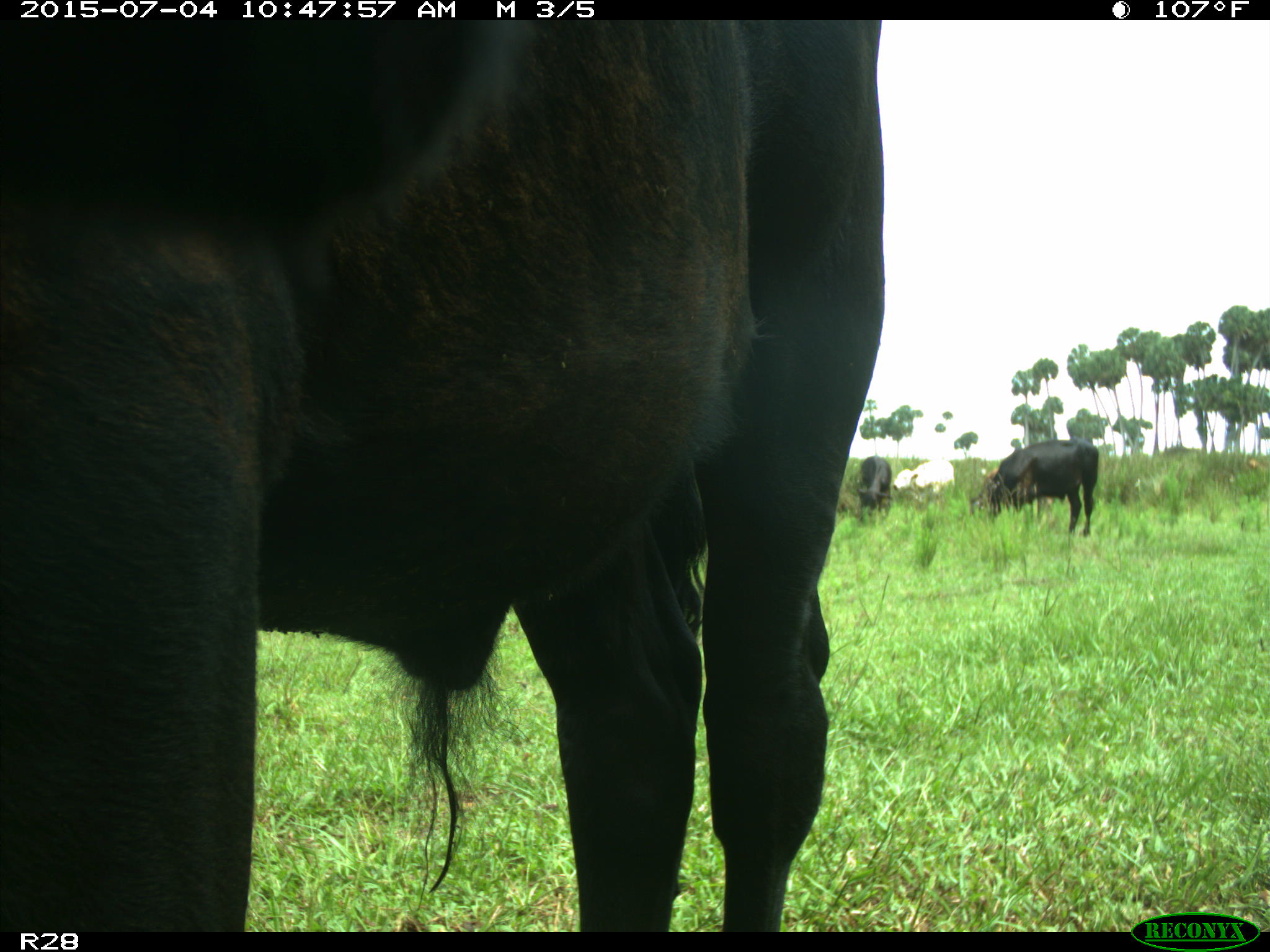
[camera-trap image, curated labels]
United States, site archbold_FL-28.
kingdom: Animalia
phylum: Chordata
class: Mammalia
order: Artiodactyla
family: Bovidae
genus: Bos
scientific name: Bos taurus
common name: domestic cow